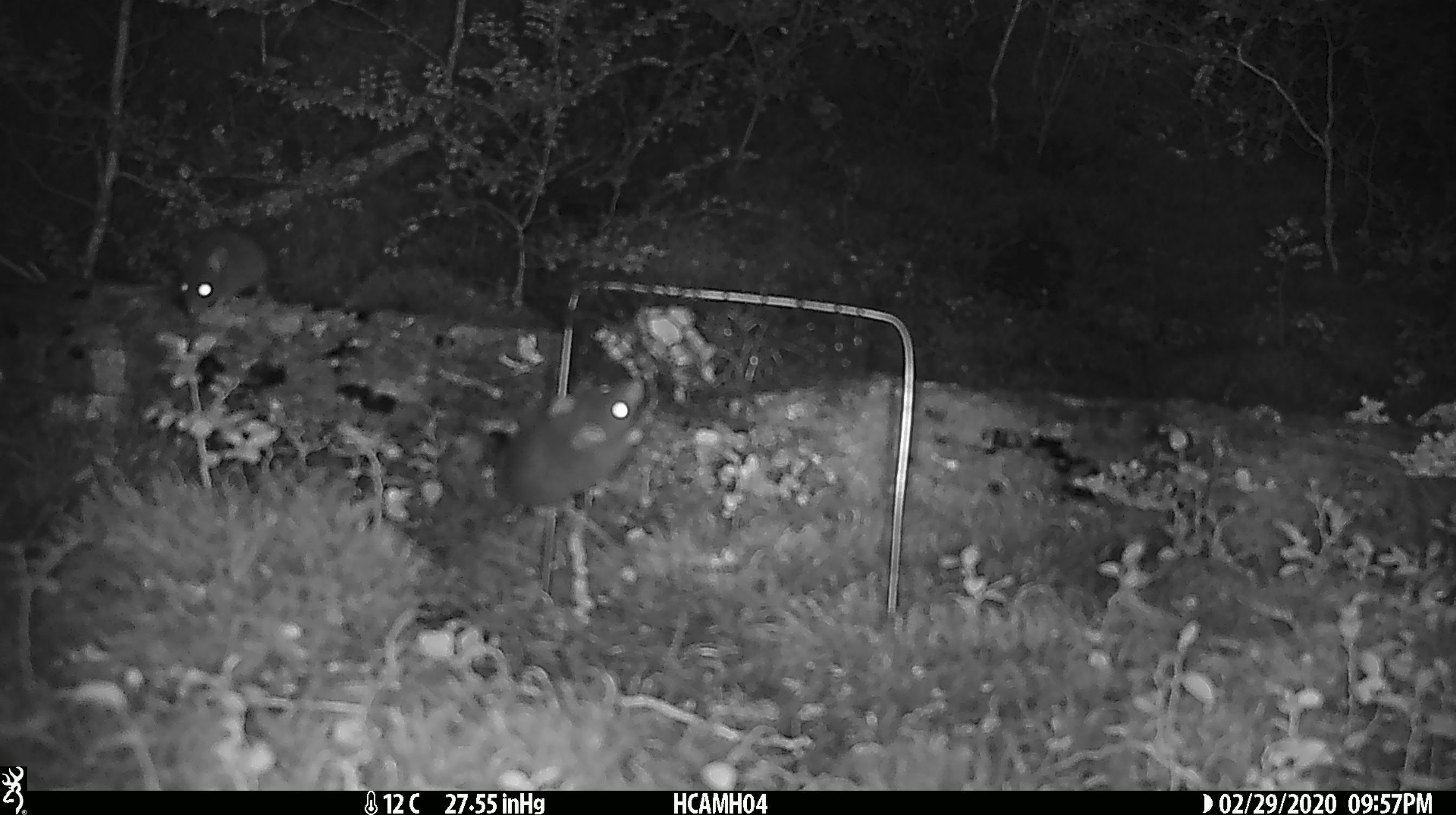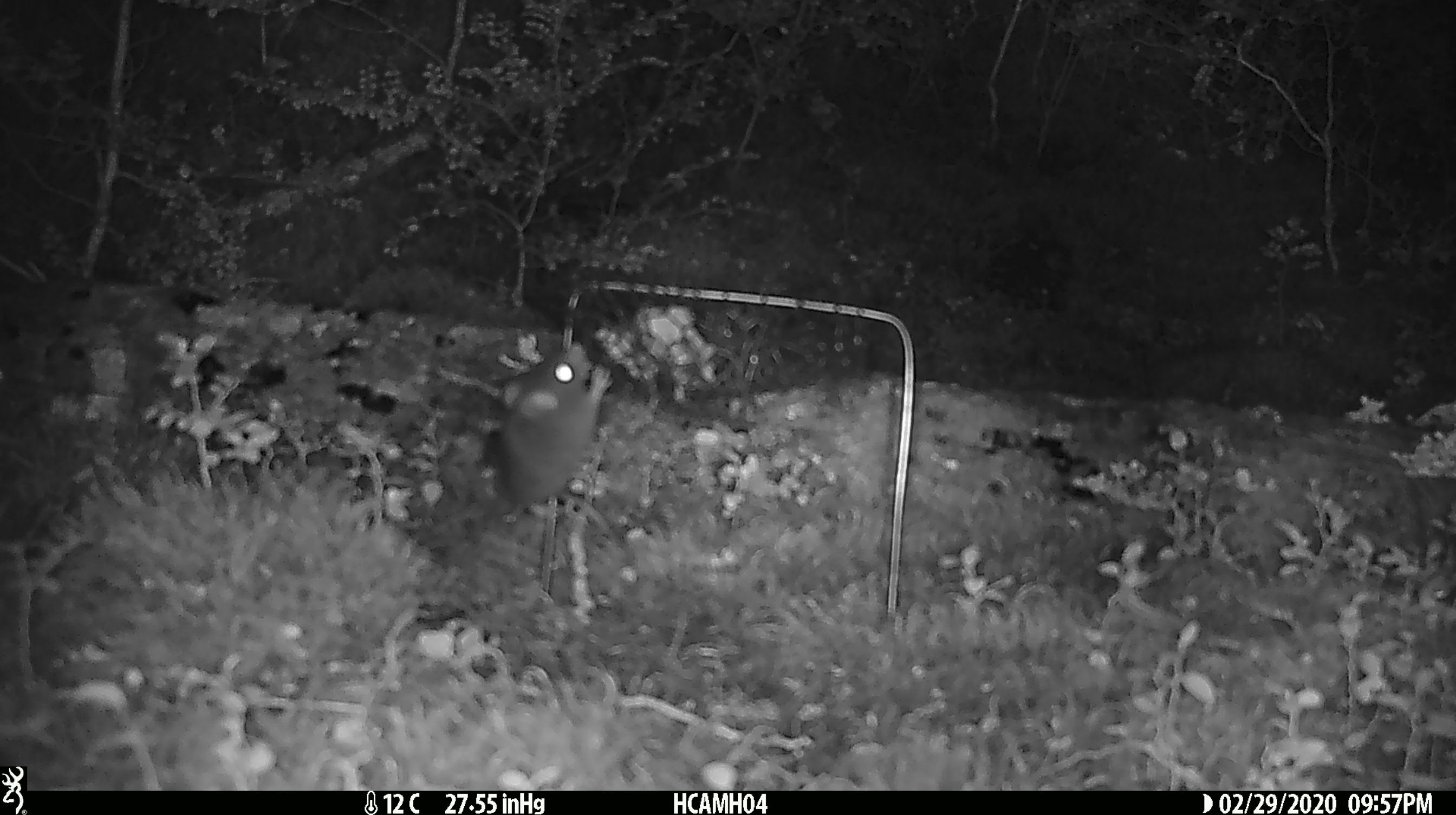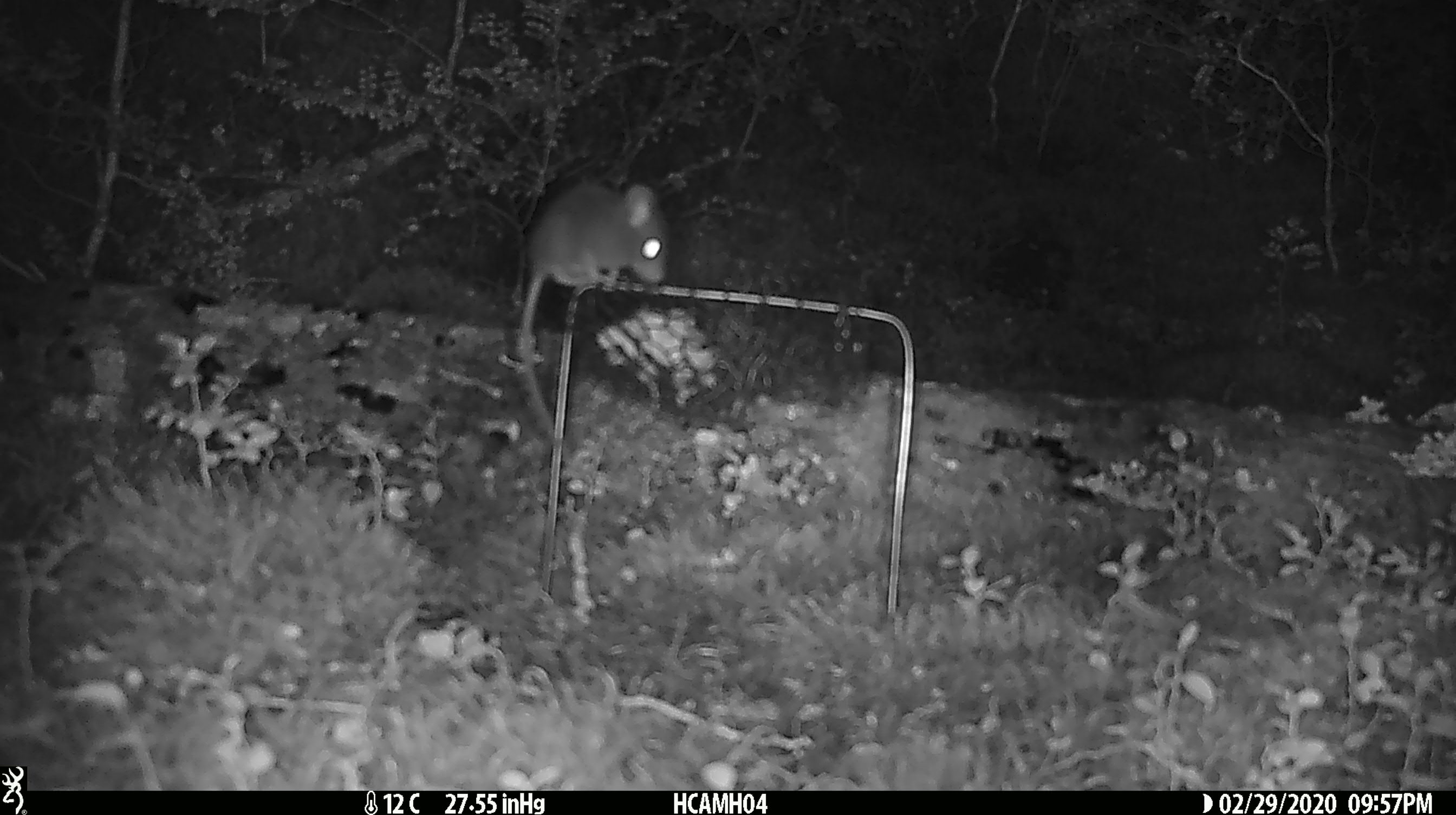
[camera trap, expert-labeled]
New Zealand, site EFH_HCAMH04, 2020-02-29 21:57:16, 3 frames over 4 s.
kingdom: Animalia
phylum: Chordata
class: Mammalia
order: Rodentia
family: Muridae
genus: Mus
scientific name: Mus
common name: mouse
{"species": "mouse (Mus)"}